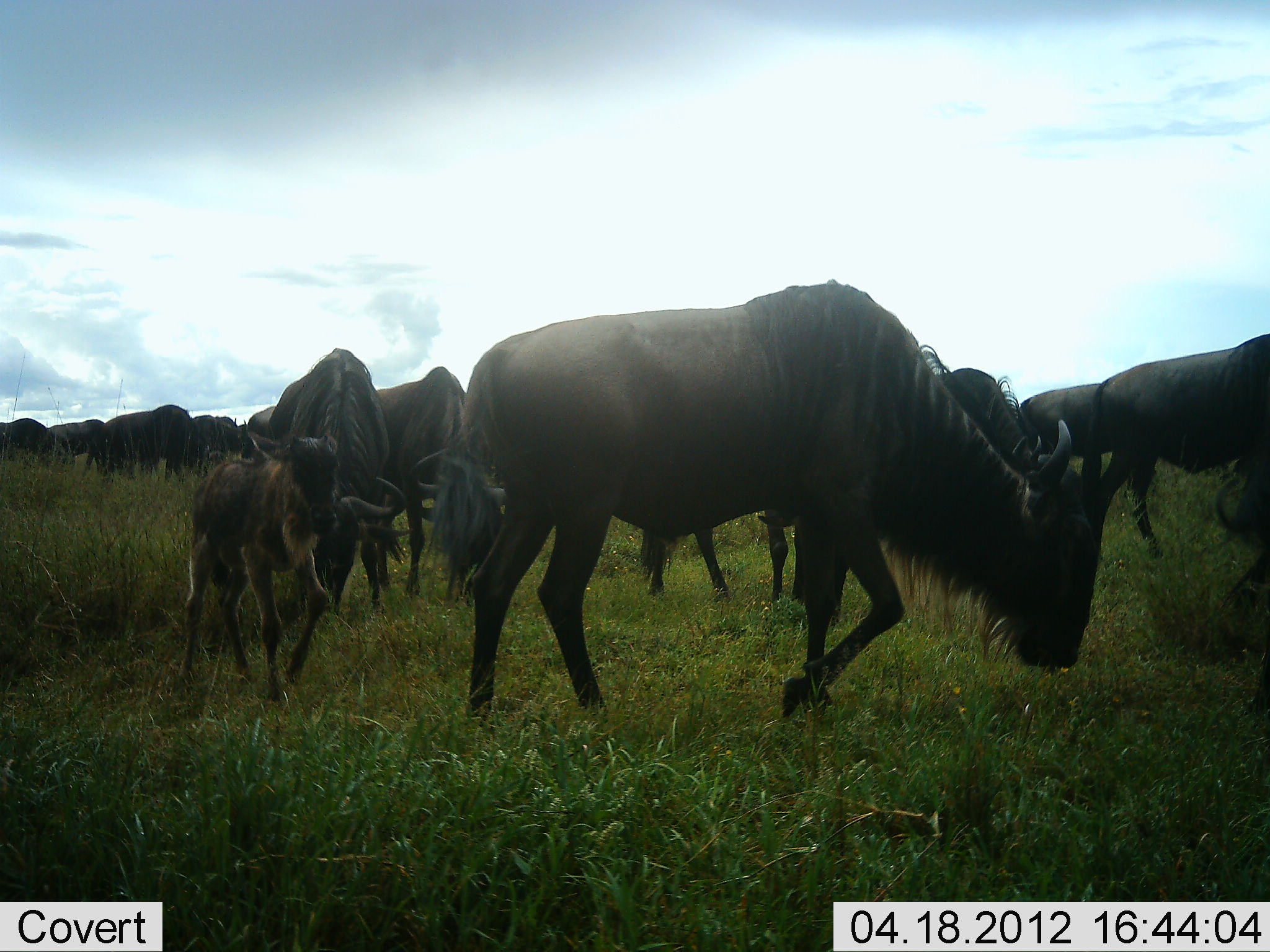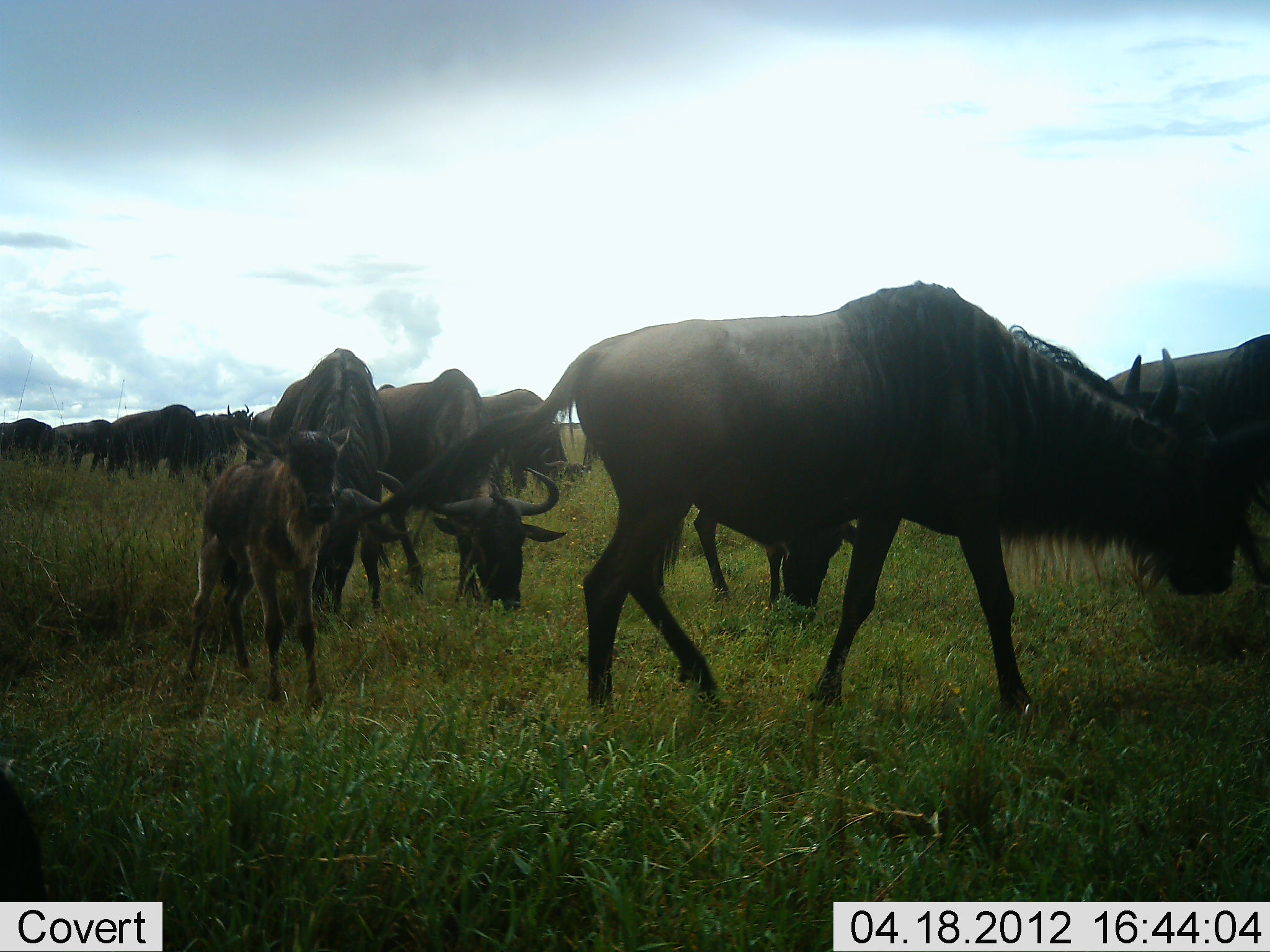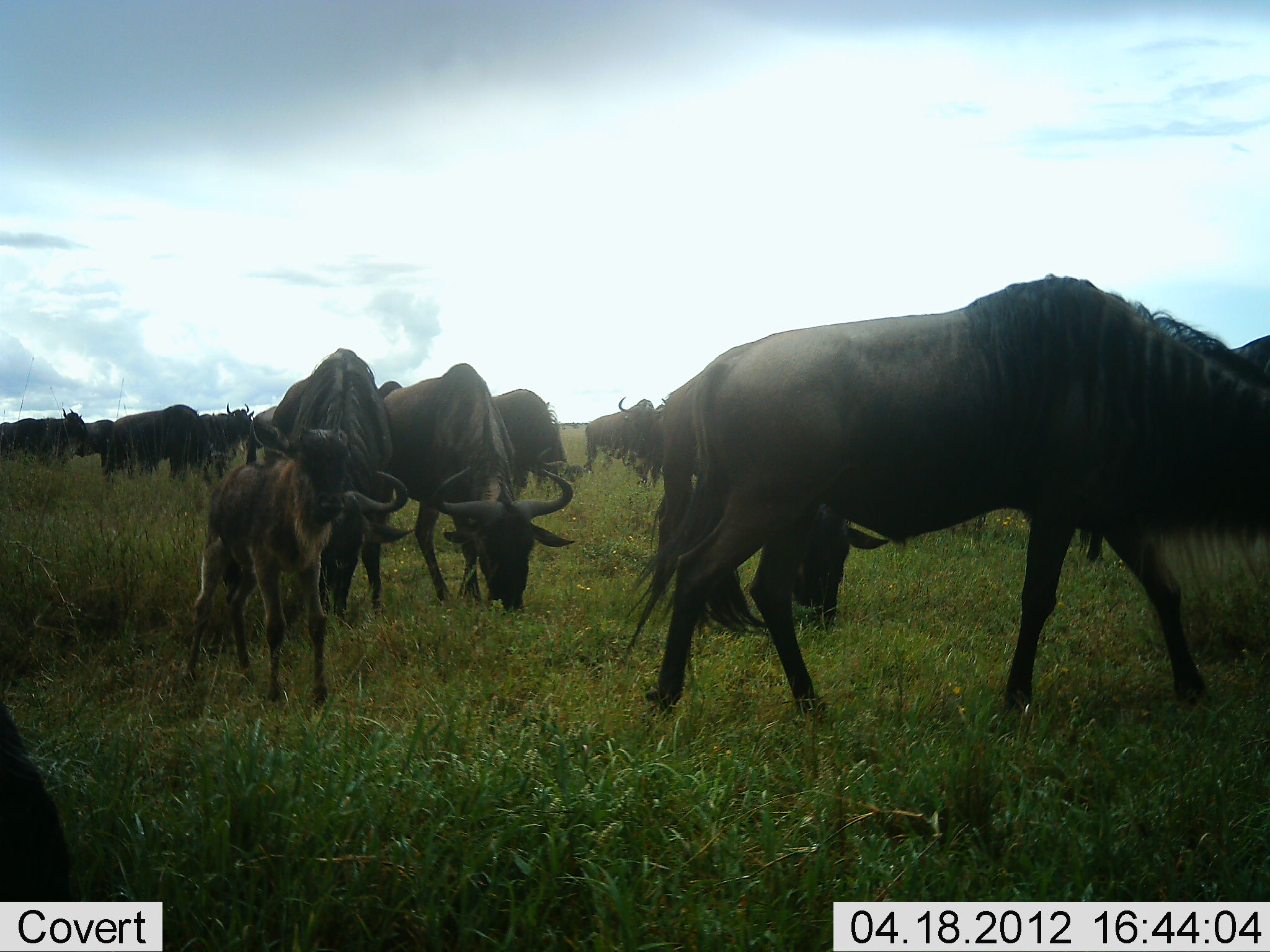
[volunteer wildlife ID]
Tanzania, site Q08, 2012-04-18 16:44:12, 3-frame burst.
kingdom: Animalia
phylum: Chordata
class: Mammalia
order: Artiodactyla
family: Bovidae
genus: Connochaetes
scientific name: Connochaetes taurinus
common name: blue wildebeest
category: wildebeest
Wildebeest (blue wildebeest) (Connochaetes taurinus), count 11-50. Behavior (volunteer vote fractions): standing 50%, resting 0%, moving 67%, interacting 0%. Young present (vote fraction): 94%. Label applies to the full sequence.